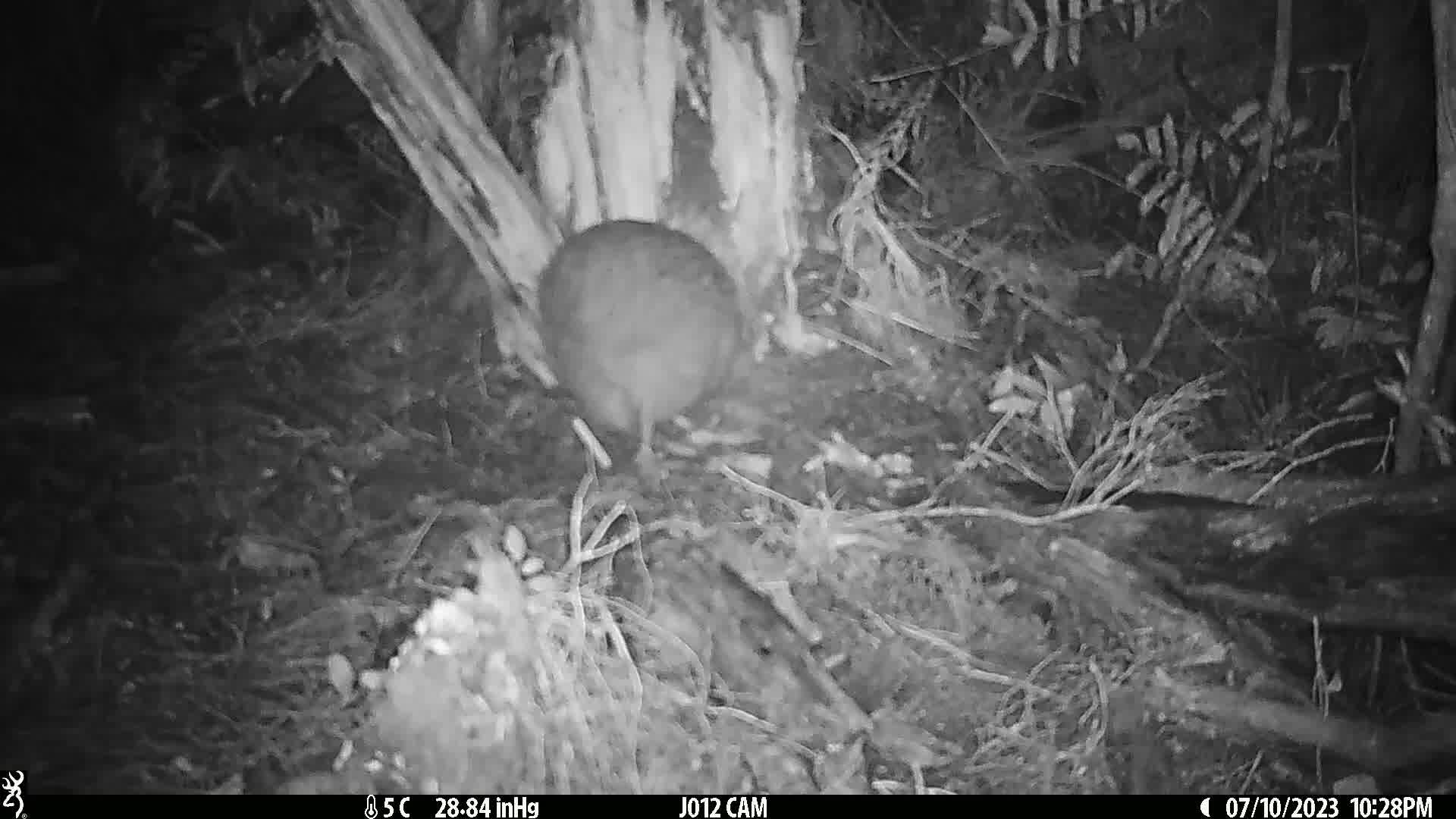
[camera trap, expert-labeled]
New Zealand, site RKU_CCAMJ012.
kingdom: Animalia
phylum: Chordata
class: Aves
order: Apterygiformes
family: Apterygidae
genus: Apteryx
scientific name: Apteryx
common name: kiwi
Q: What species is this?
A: Kiwi (Apteryx).